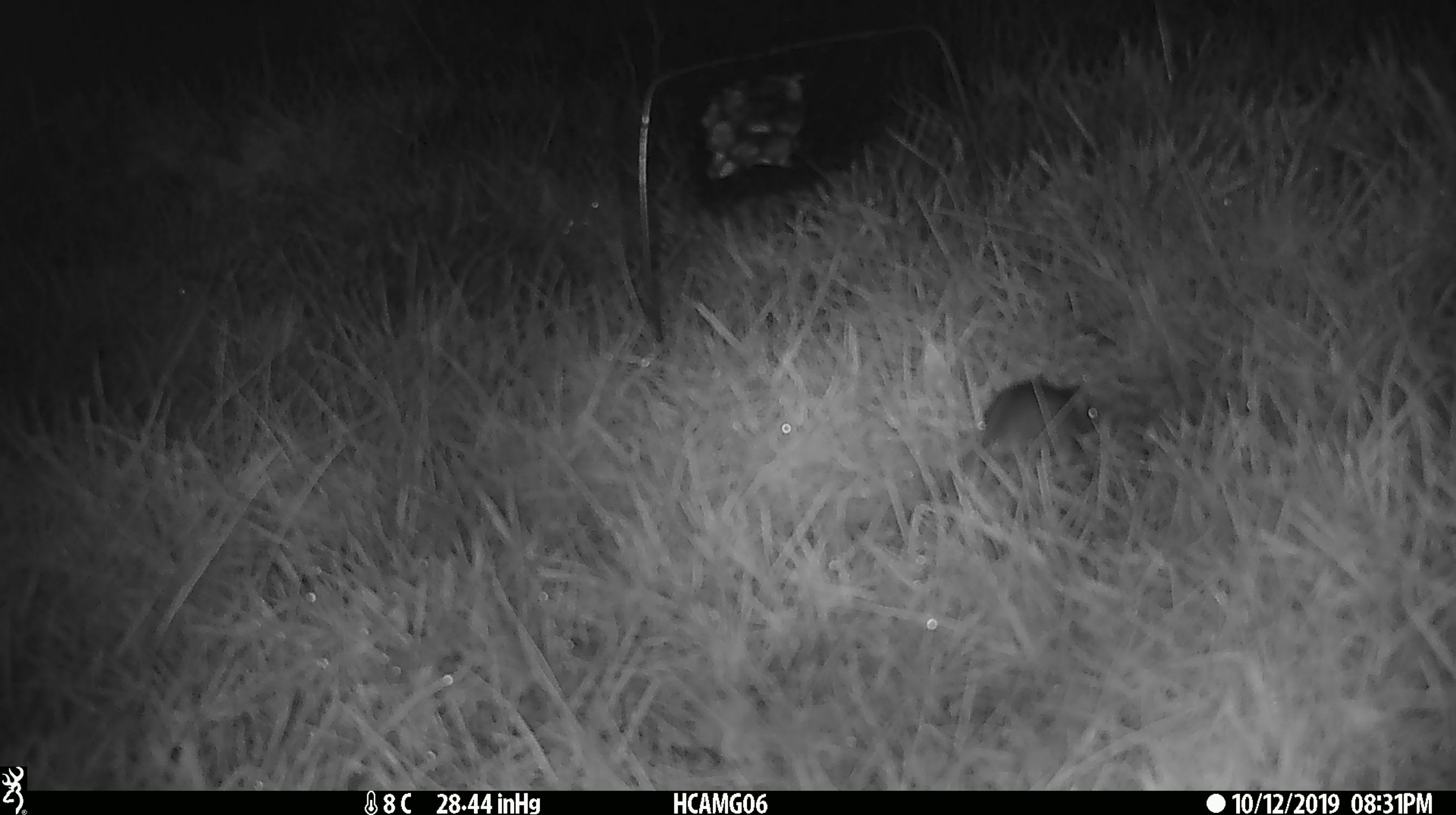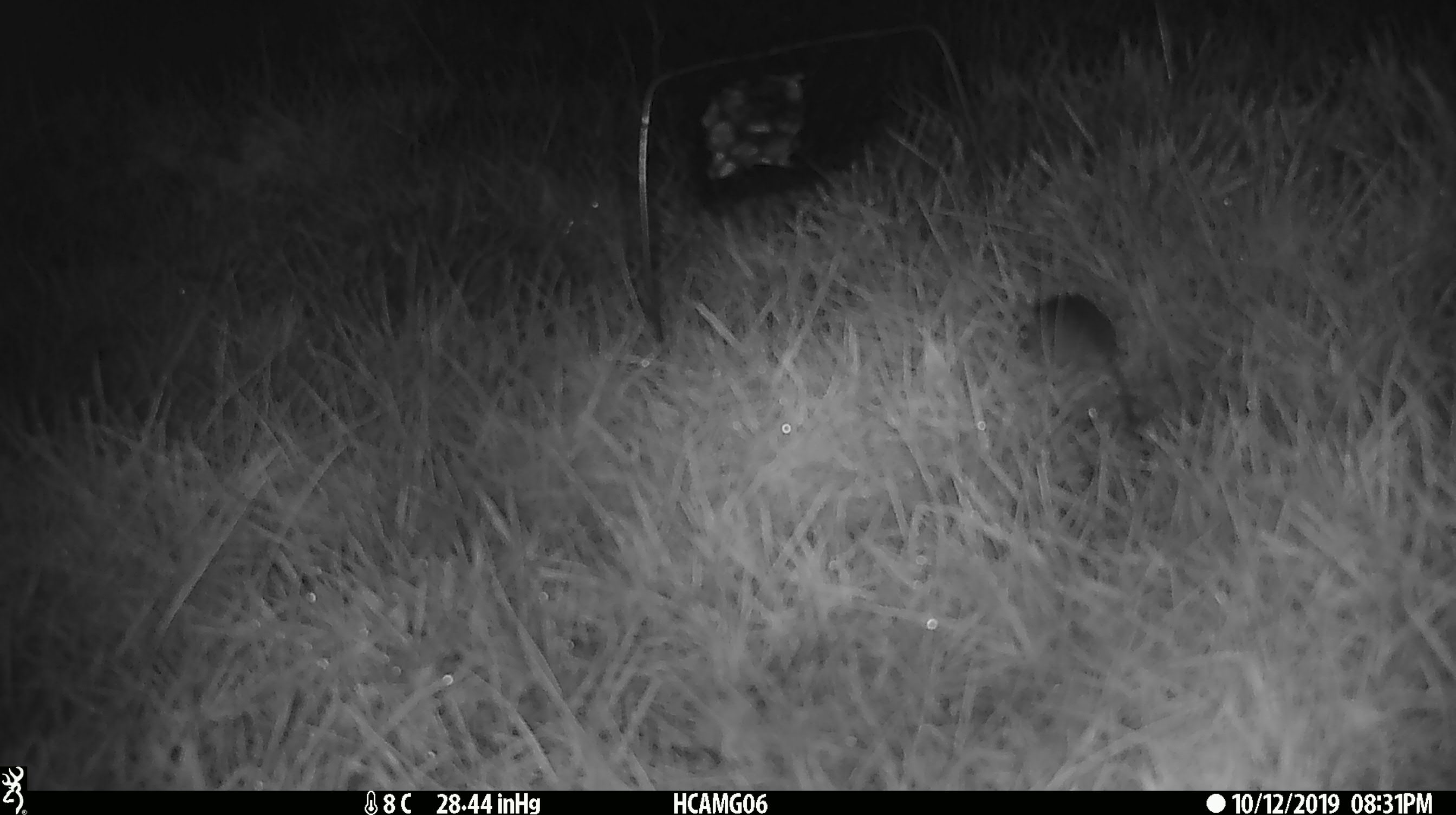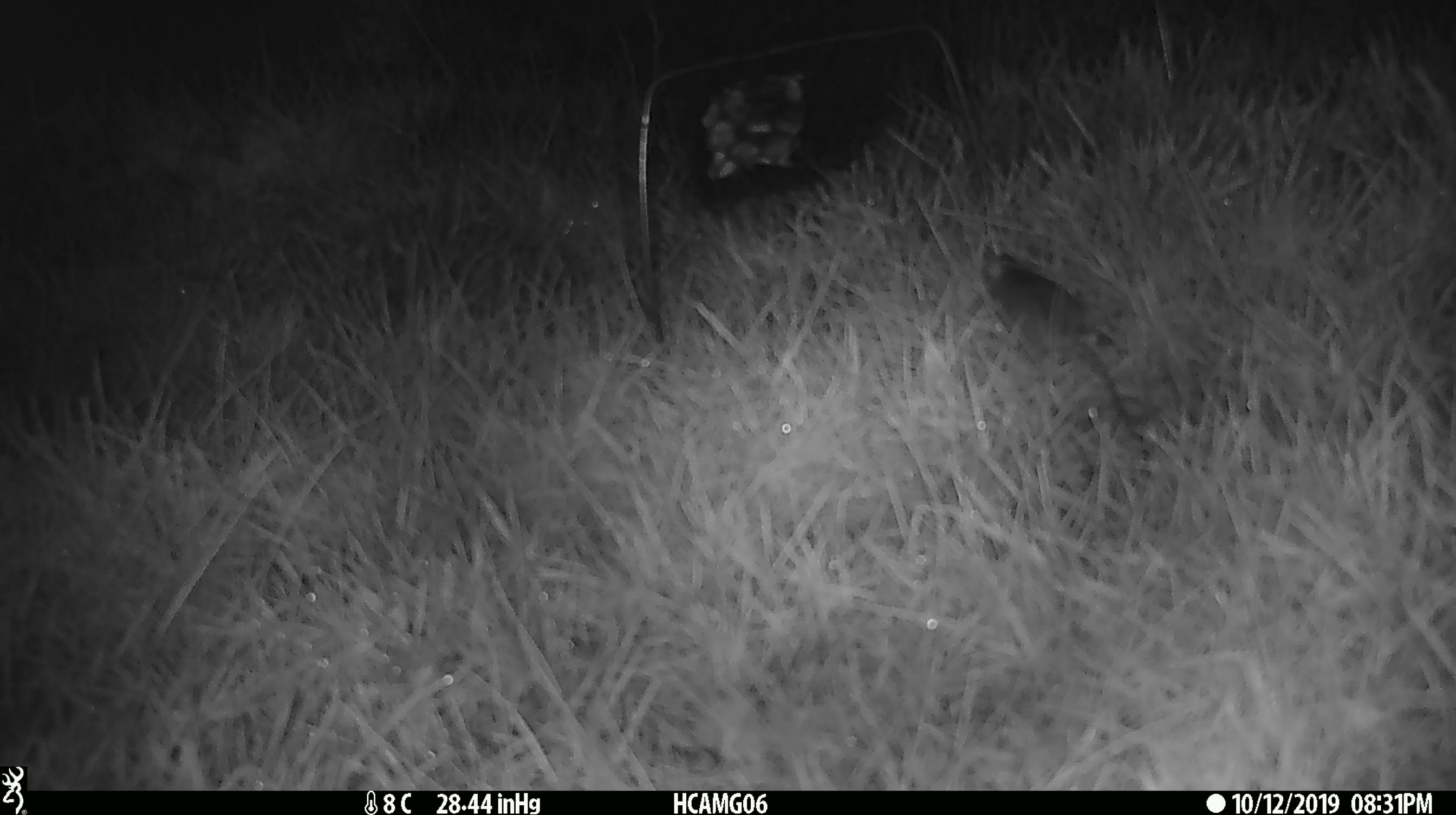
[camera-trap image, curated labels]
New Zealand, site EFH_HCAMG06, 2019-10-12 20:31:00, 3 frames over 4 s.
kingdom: Animalia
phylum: Chordata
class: Mammalia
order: Rodentia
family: Muridae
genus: Mus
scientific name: Mus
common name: mouse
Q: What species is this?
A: Mouse (Mus).